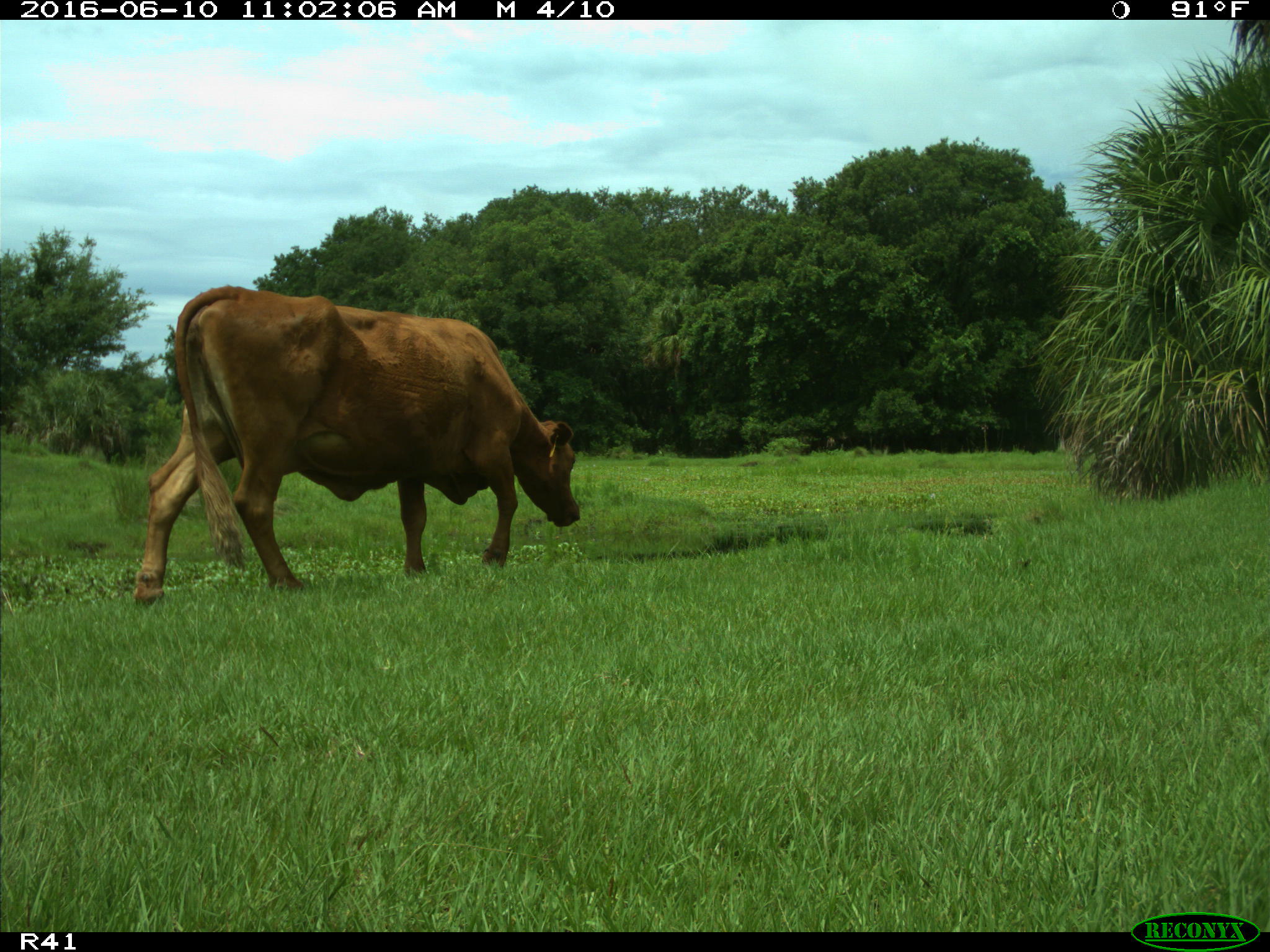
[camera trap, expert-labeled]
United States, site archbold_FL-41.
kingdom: Animalia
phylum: Chordata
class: Mammalia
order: Artiodactyla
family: Bovidae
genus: Bos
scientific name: Bos taurus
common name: domestic cow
Bos taurus (domestic cow).